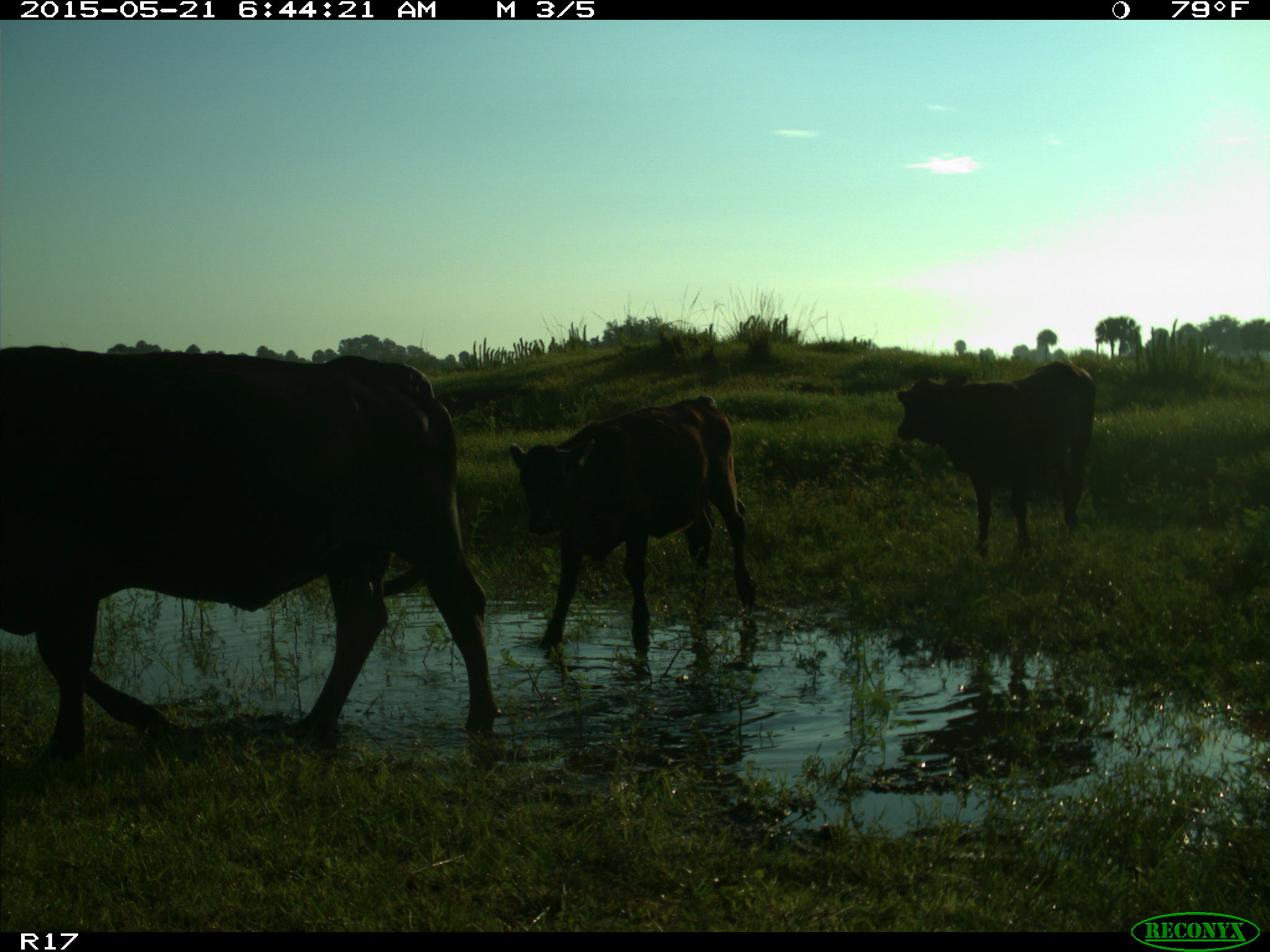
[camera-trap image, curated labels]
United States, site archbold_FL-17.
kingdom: Animalia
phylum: Chordata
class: Mammalia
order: Artiodactyla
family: Bovidae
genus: Bos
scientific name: Bos taurus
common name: domestic cow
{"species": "Bos taurus (domestic cow)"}